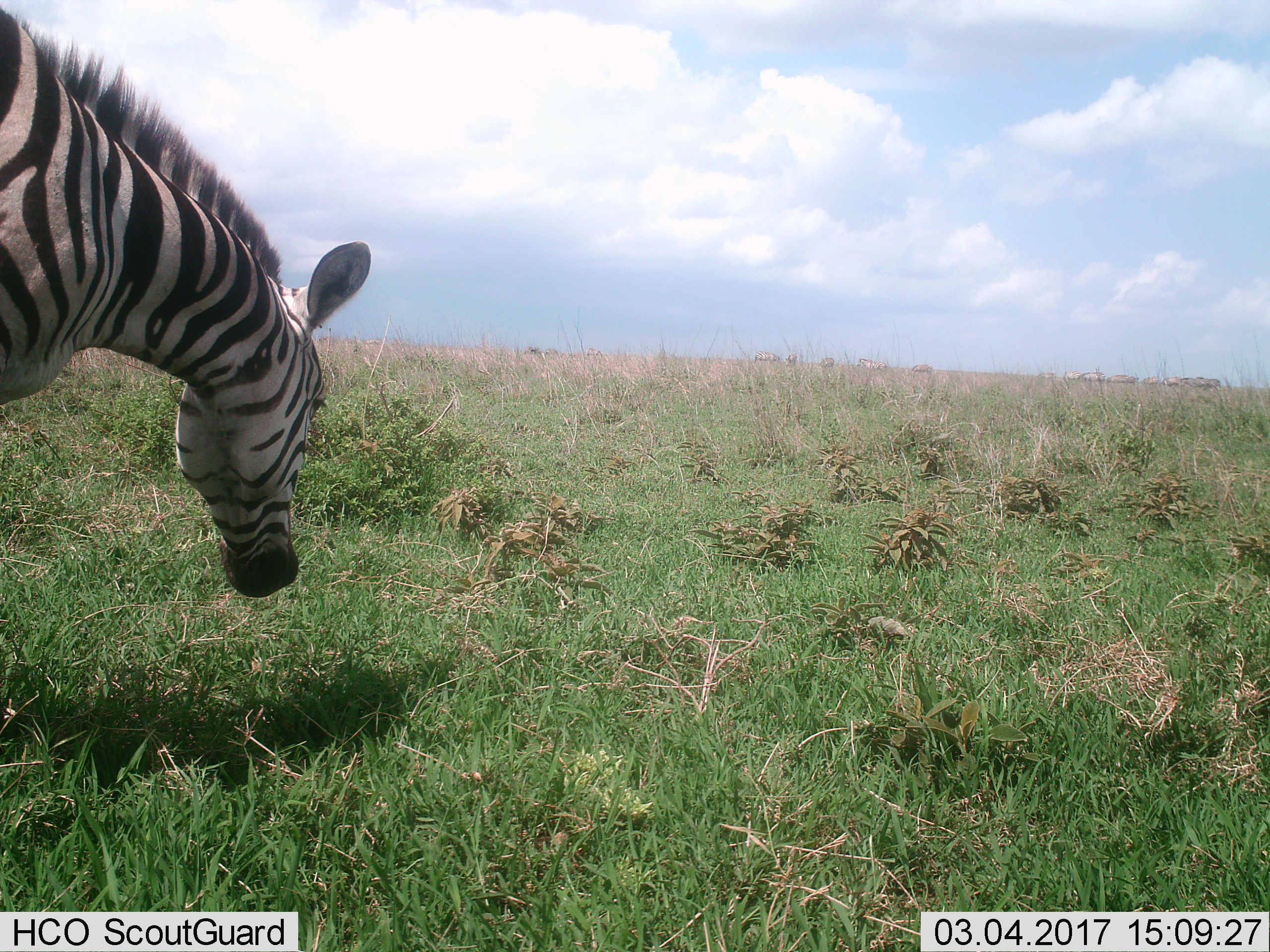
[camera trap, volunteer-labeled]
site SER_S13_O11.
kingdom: Animalia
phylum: Chordata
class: Mammalia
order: Perissodactyla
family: Equidae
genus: Equus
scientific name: Equus quagga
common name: plains zebra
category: zebraplains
Zebraplains (plains zebra) (Equus quagga), count 1. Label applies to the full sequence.